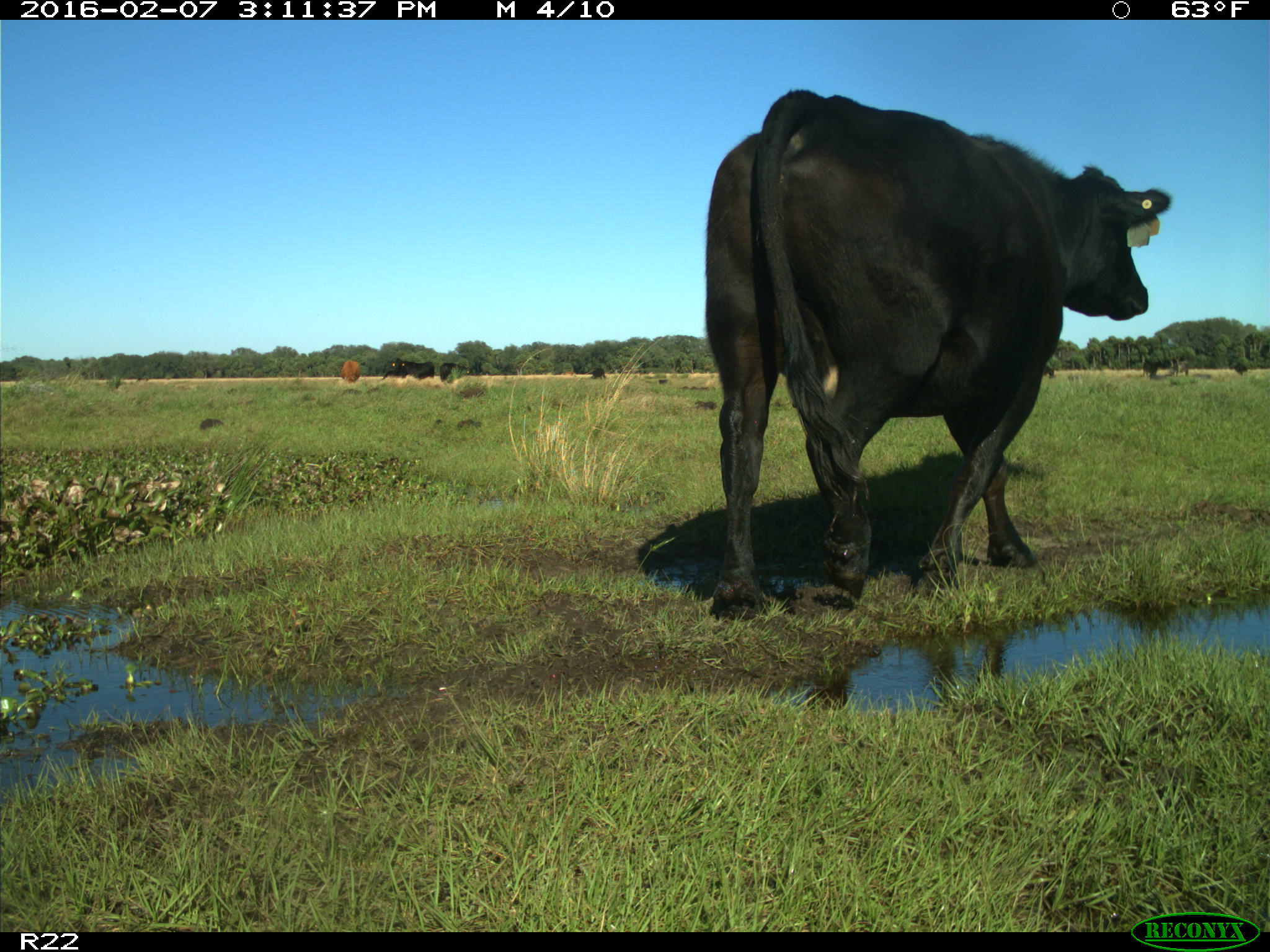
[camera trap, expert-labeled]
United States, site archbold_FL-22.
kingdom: Animalia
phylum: Chordata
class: Mammalia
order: Artiodactyla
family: Bovidae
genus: Bos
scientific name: Bos taurus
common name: domestic cow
Bos taurus (domestic cow).